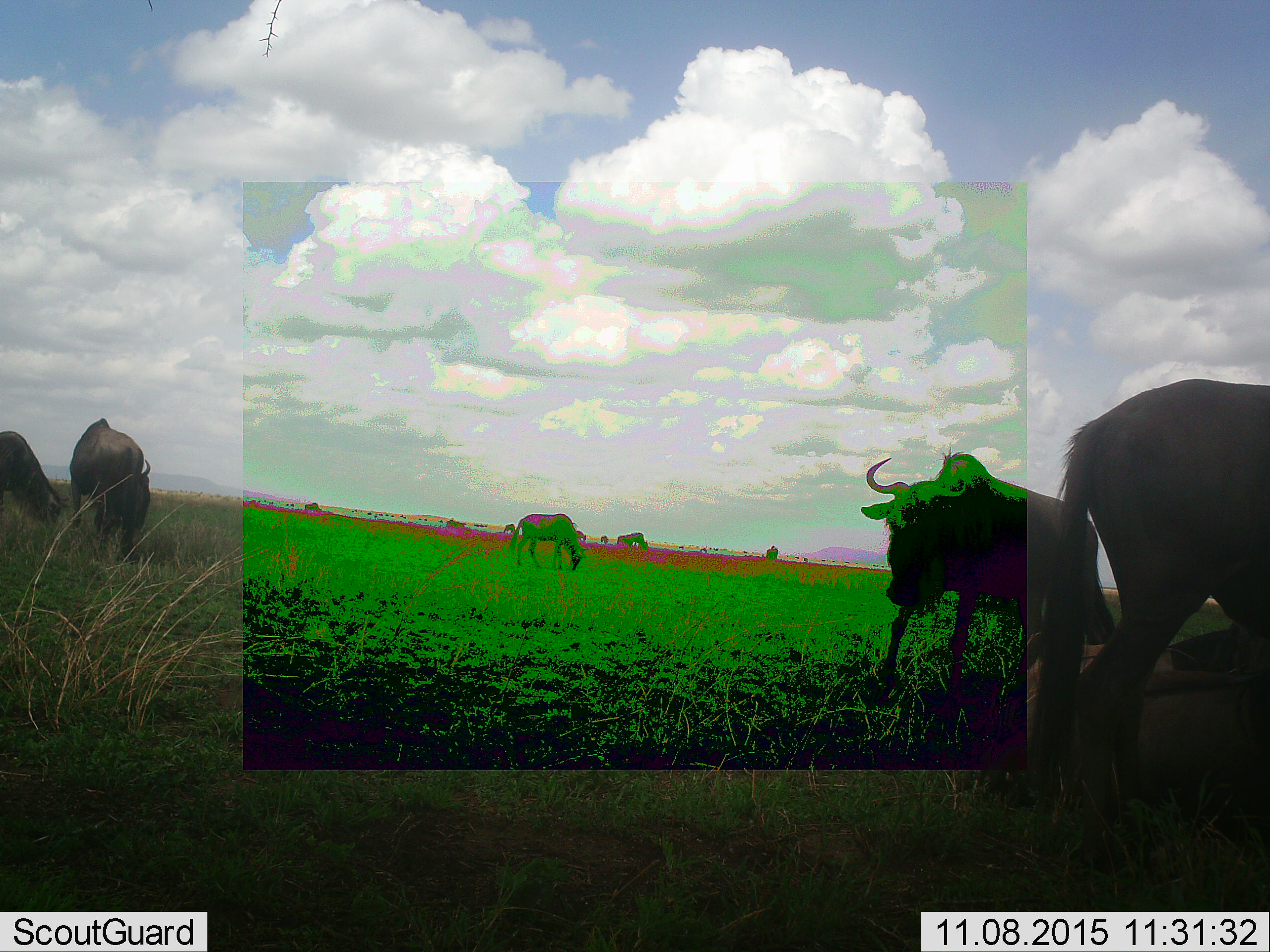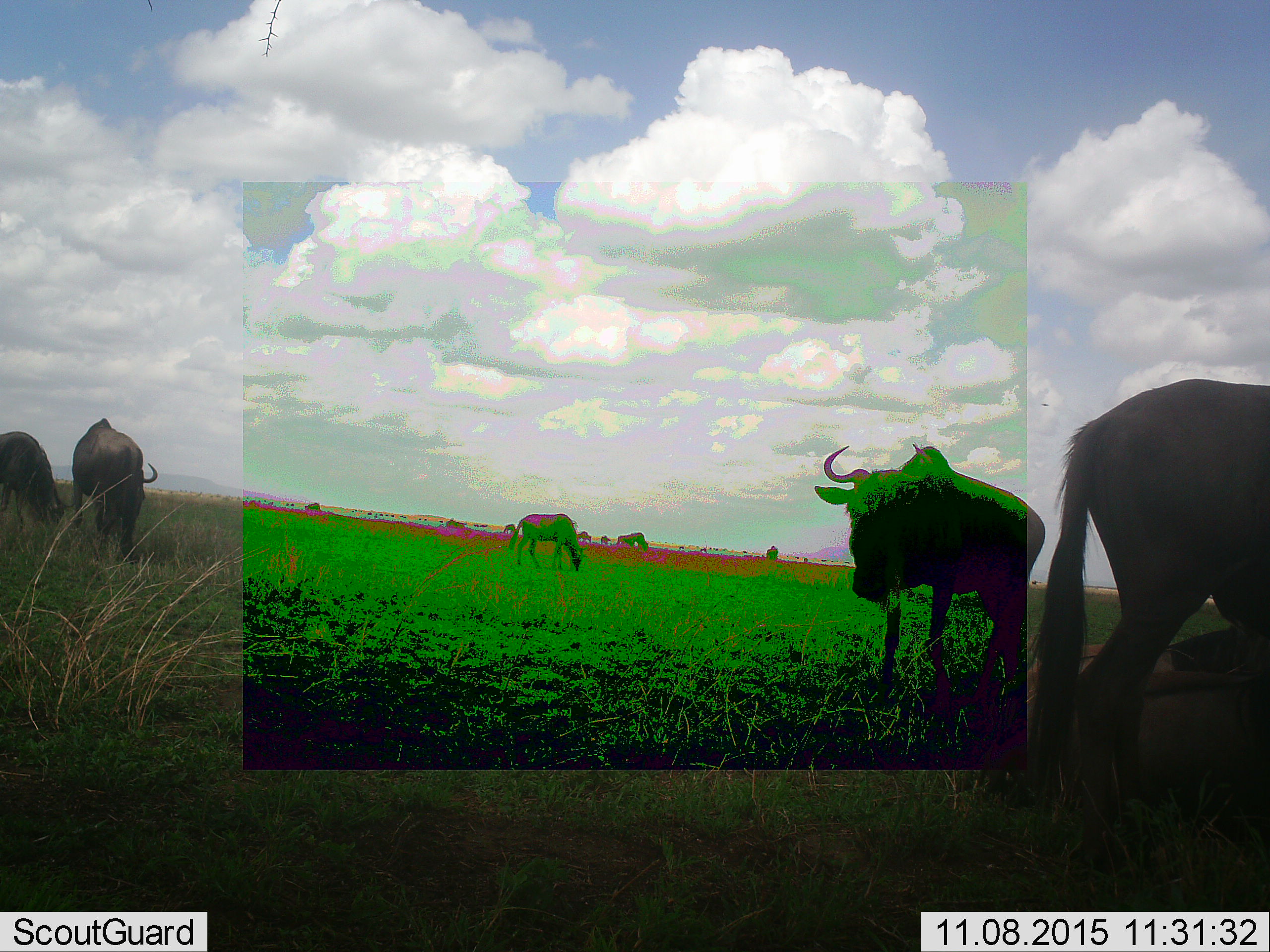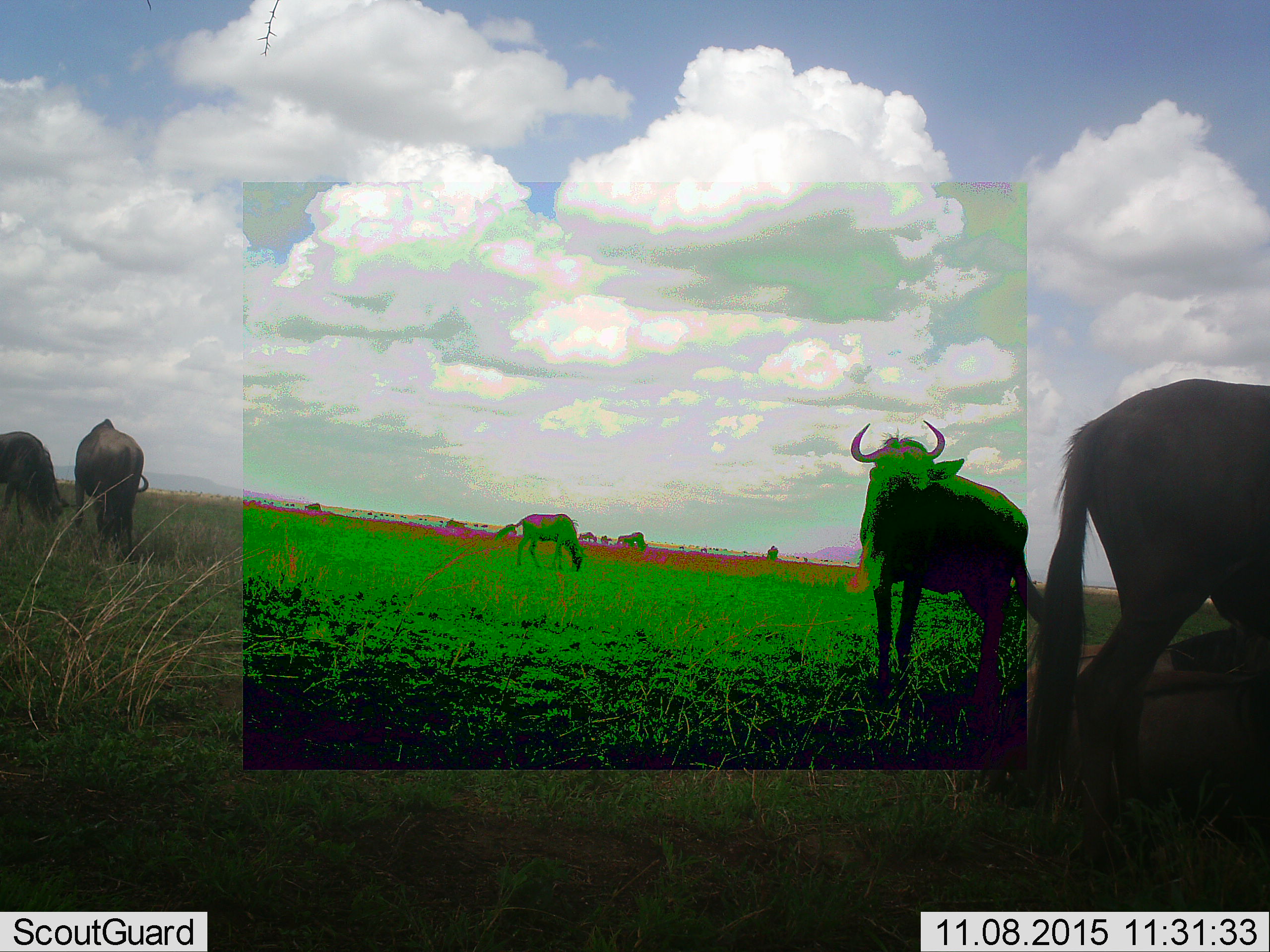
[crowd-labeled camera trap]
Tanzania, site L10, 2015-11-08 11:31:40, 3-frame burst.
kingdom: Animalia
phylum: Chordata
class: Mammalia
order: Artiodactyla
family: Bovidae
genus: Connochaetes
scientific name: Connochaetes taurinus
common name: blue wildebeest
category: wildebeest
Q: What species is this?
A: Wildebeest (blue wildebeest) (Connochaetes taurinus).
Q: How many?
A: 5.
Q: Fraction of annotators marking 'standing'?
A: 56%.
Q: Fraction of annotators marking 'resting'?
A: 11%.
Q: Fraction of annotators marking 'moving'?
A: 78%.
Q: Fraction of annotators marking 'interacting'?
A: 0%.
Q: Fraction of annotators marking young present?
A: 0%.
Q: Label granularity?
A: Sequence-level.